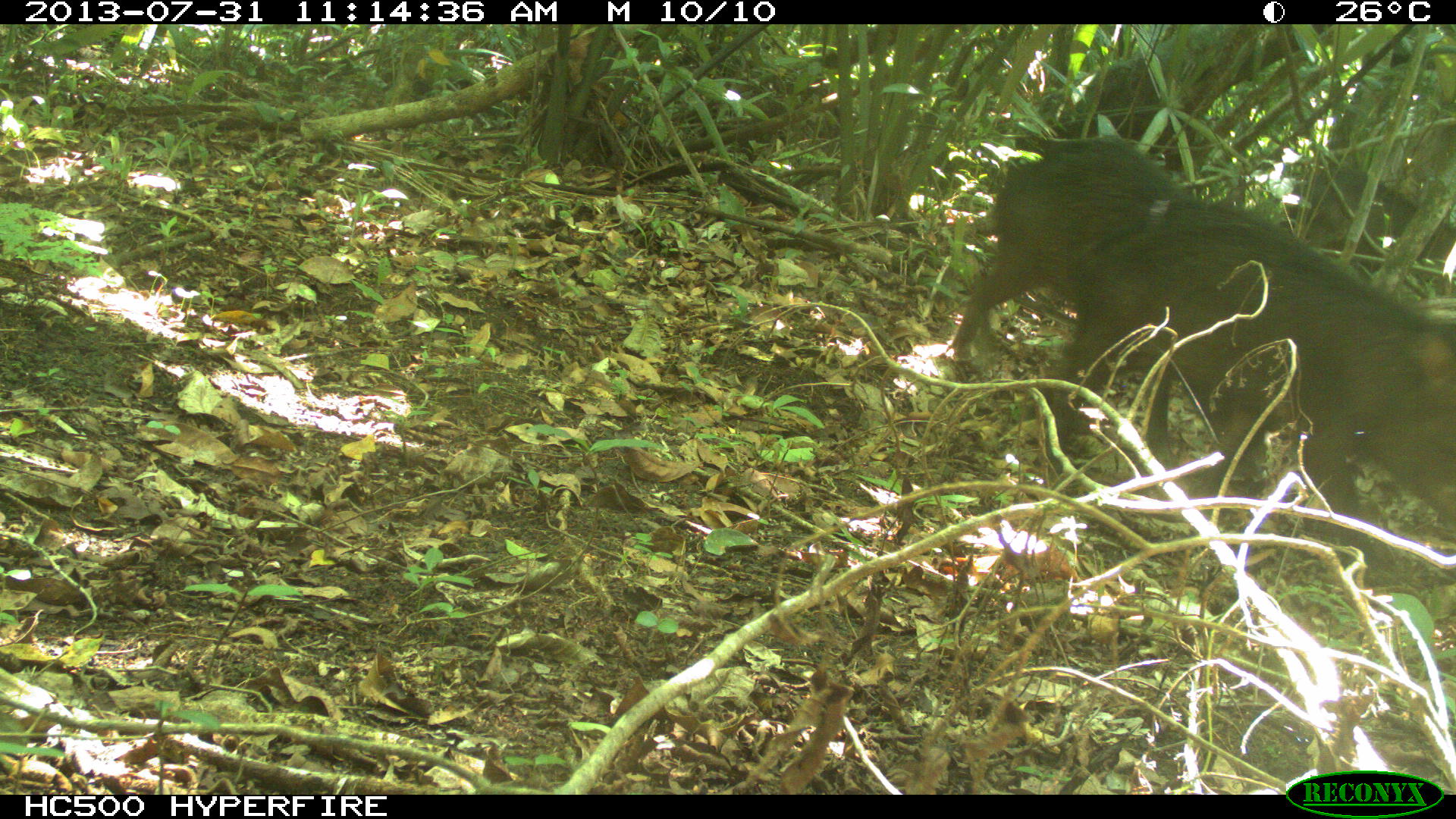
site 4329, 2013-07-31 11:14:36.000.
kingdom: Animalia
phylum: Chordata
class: Mammalia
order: Artiodactyla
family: Tayassuidae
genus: Tayassu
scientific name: Tayassu pecari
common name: white-lipped peccary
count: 3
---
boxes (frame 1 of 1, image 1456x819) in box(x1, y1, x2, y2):
tayassu pecari: box(1042, 204, 1456, 565); box(948, 128, 1217, 385)